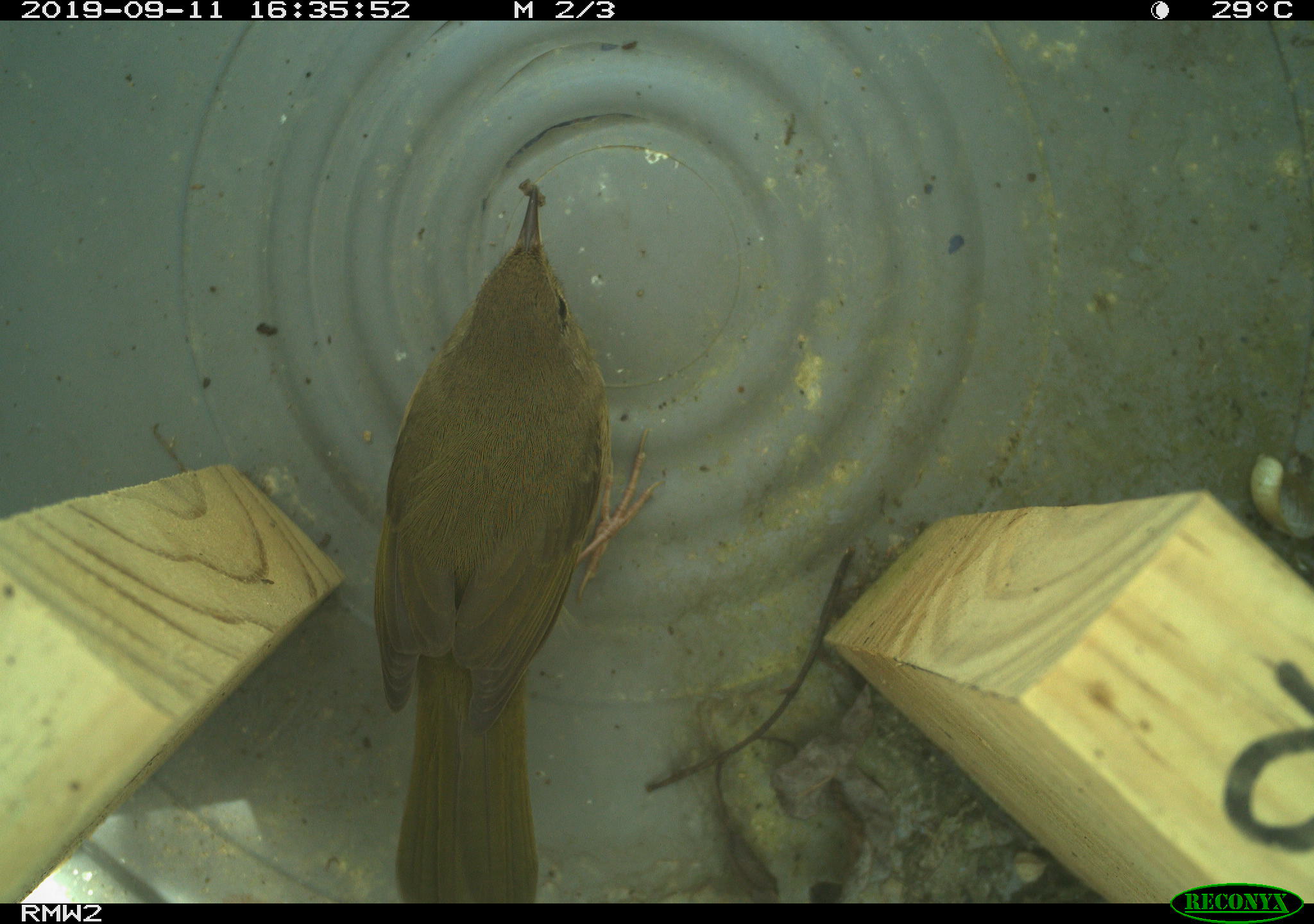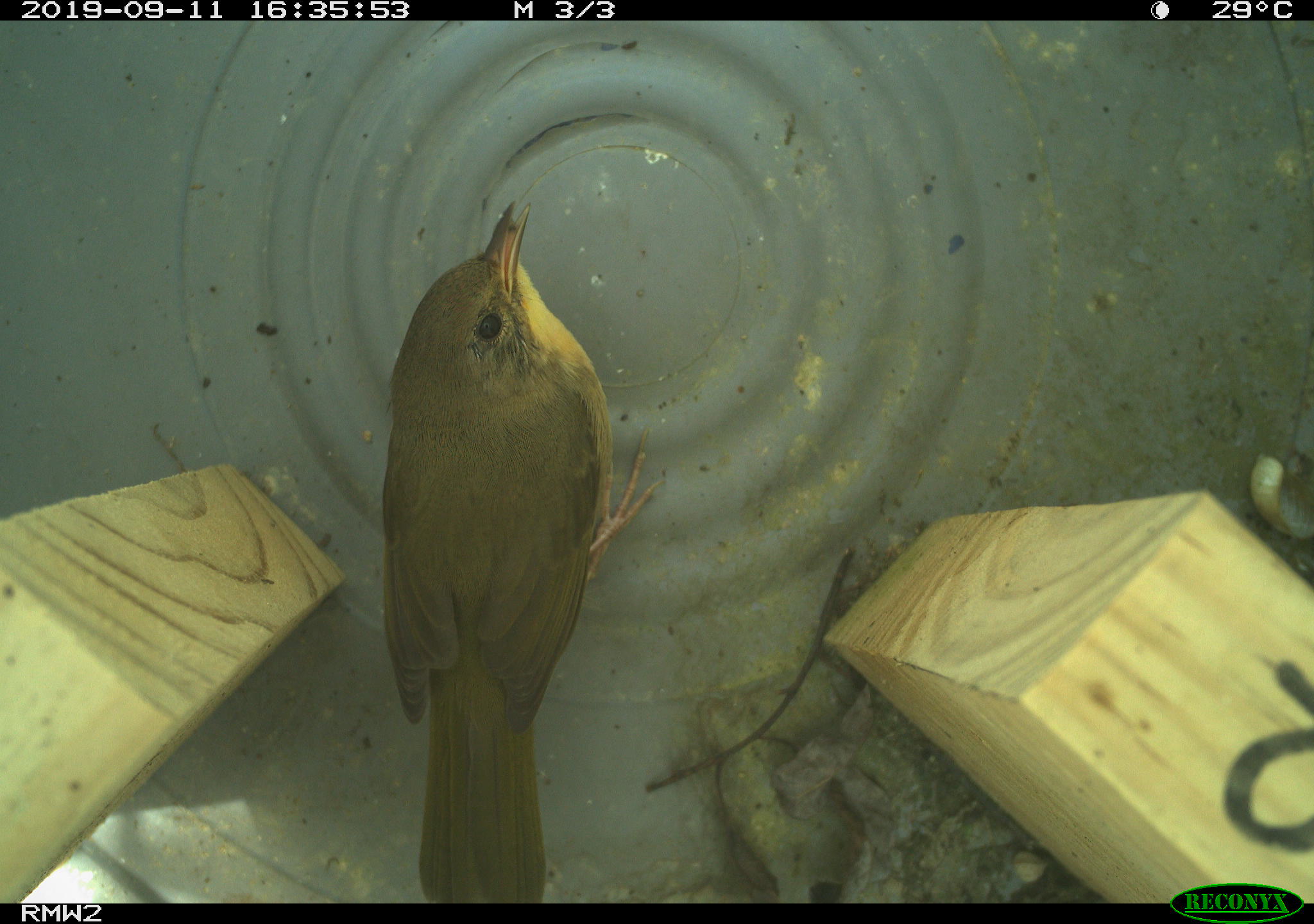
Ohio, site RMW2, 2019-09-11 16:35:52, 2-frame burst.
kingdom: Animalia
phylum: Chordata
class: Aves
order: Passeriformes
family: Parulidae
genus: Geothlypis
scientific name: Geothlypis trichas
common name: common yellowthroat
Common yellowthroat (Geothlypis trichas).